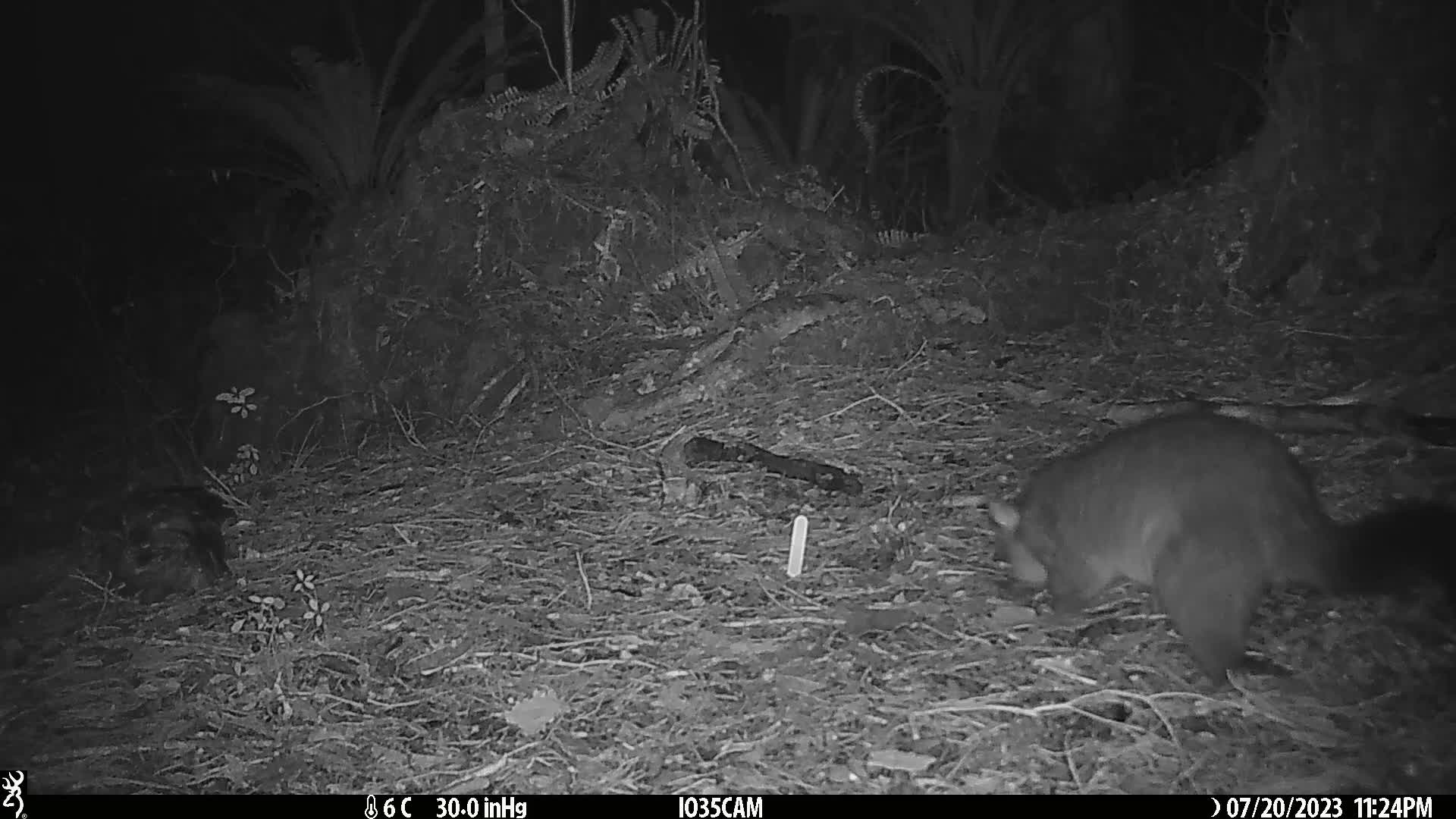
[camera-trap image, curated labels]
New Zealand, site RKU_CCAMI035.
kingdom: Animalia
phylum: Chordata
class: Mammalia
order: Diprotodontia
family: Phalangeridae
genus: Trichosurus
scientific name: Trichosurus vulpecula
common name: common brushtail possum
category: possum